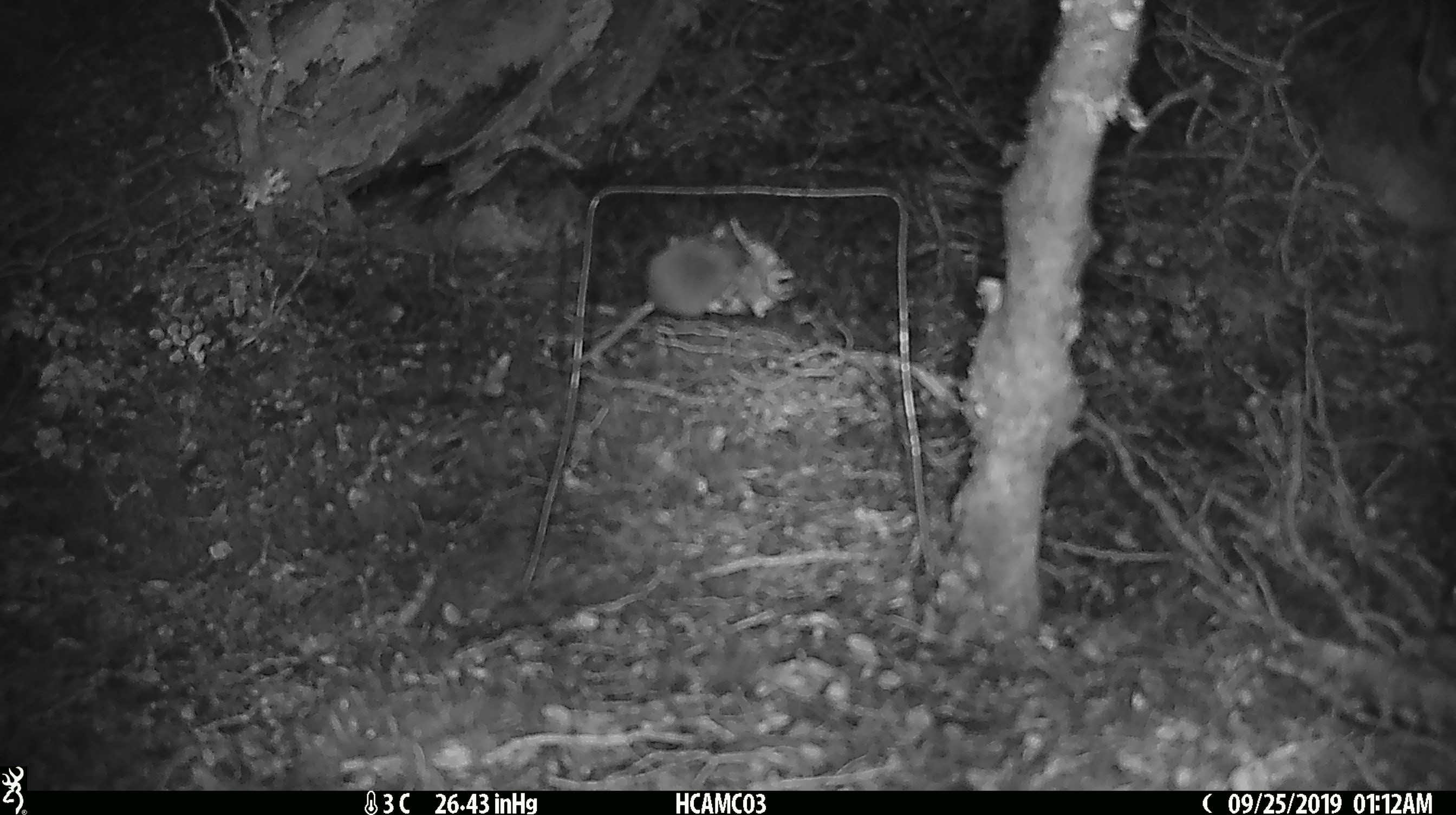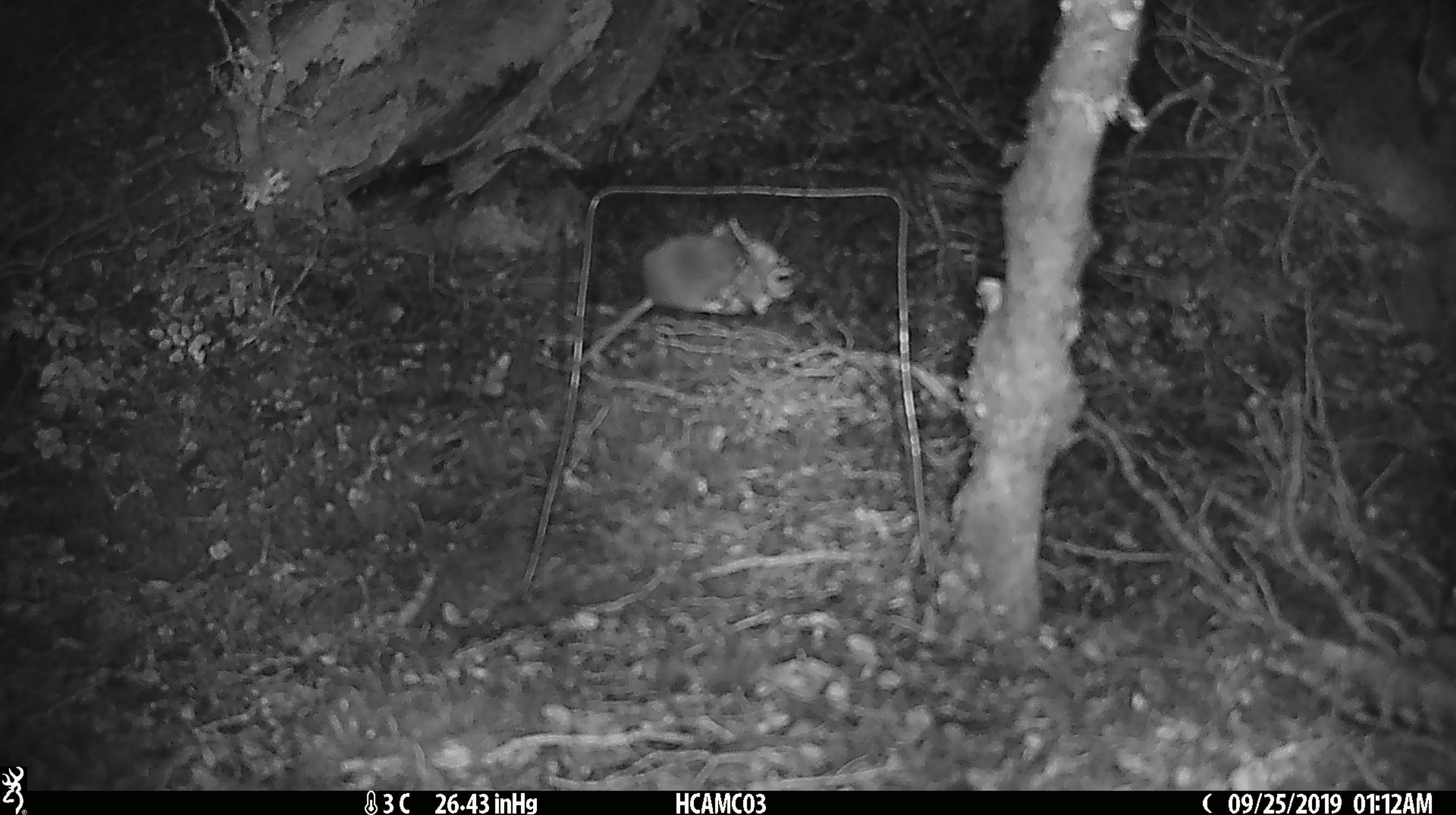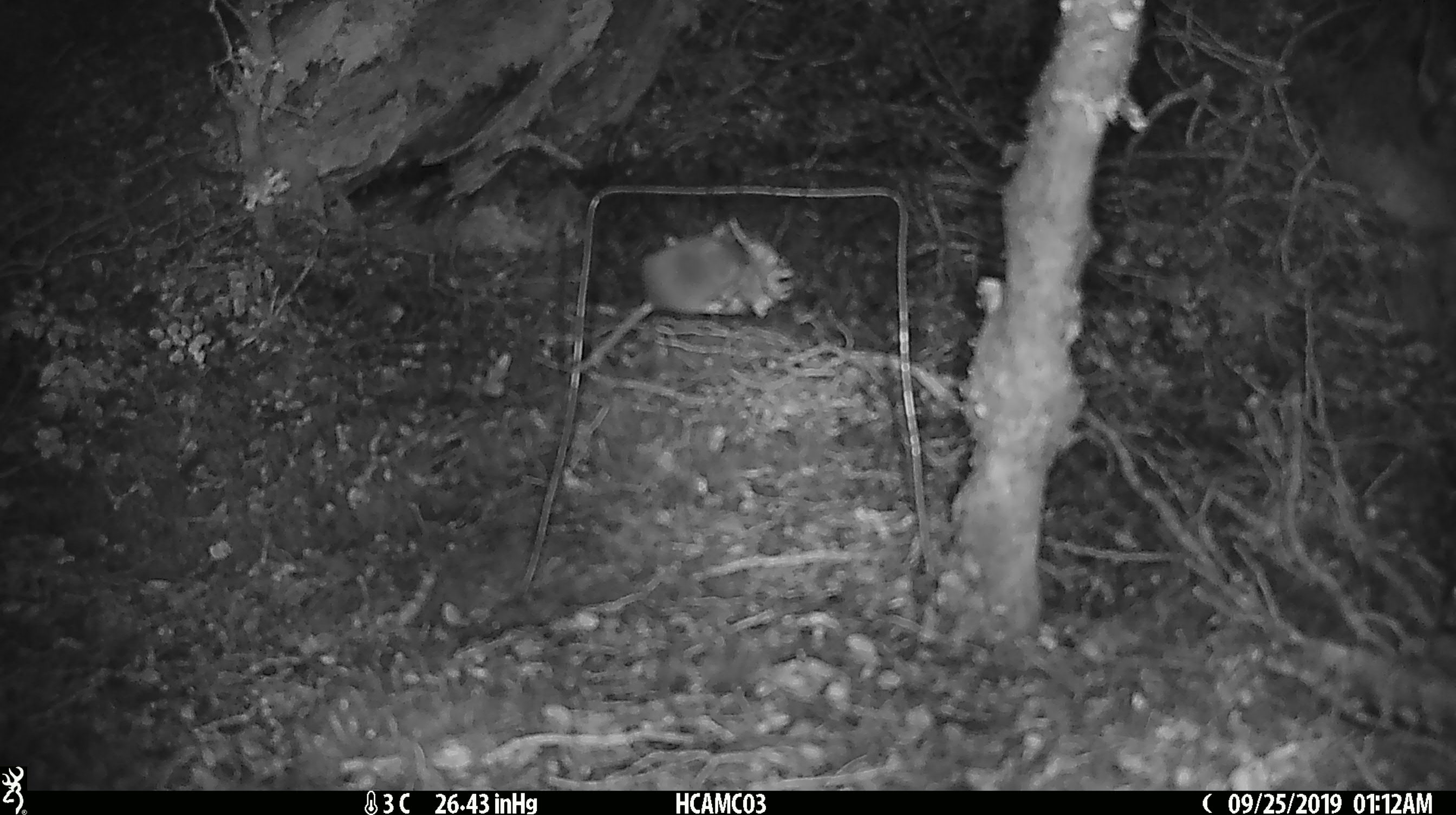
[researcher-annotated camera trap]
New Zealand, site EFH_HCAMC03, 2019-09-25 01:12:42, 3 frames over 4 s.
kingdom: Animalia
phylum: Chordata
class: Mammalia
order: Rodentia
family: Muridae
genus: Mus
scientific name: Mus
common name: mouse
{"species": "mouse (Mus)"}